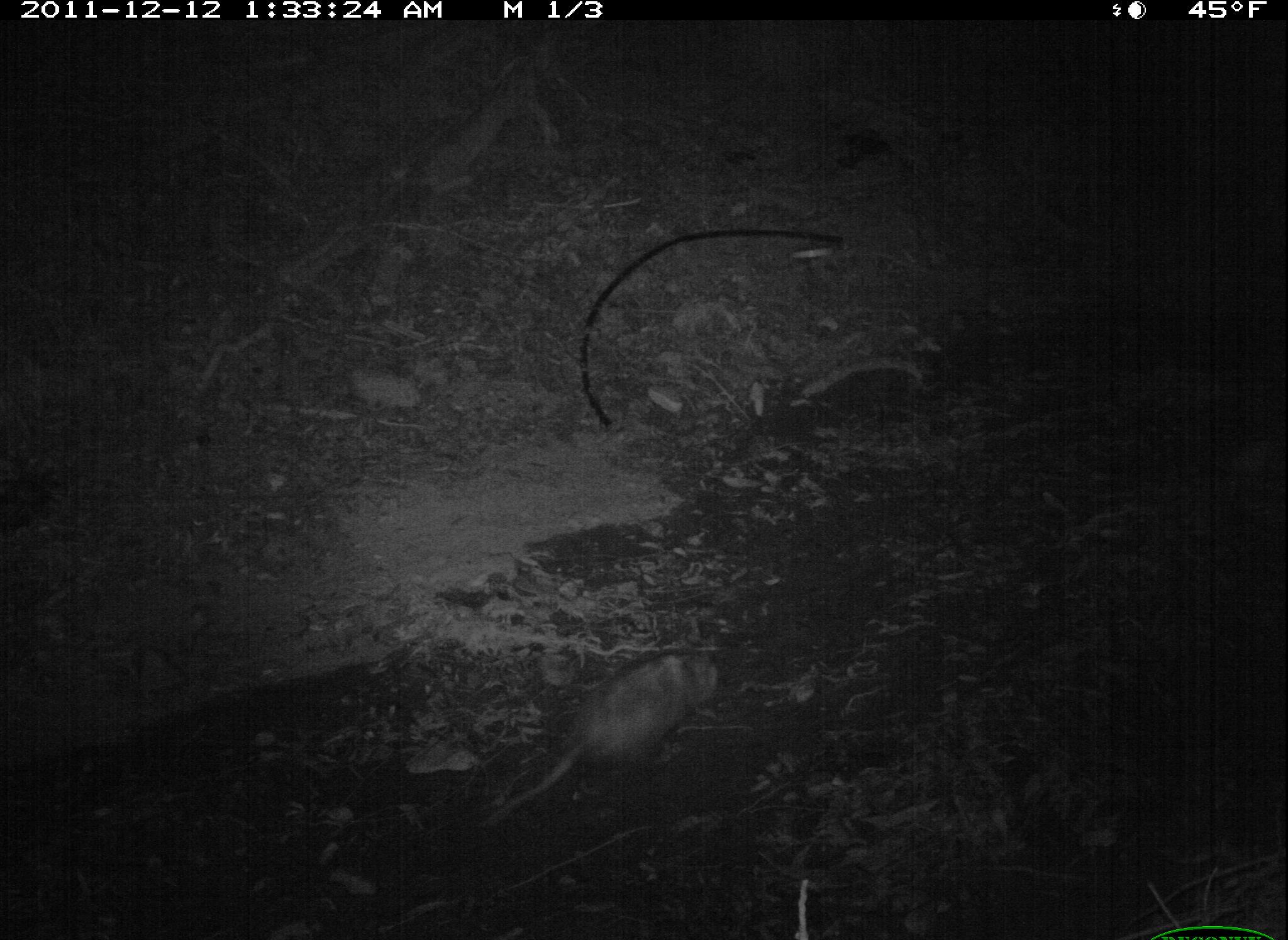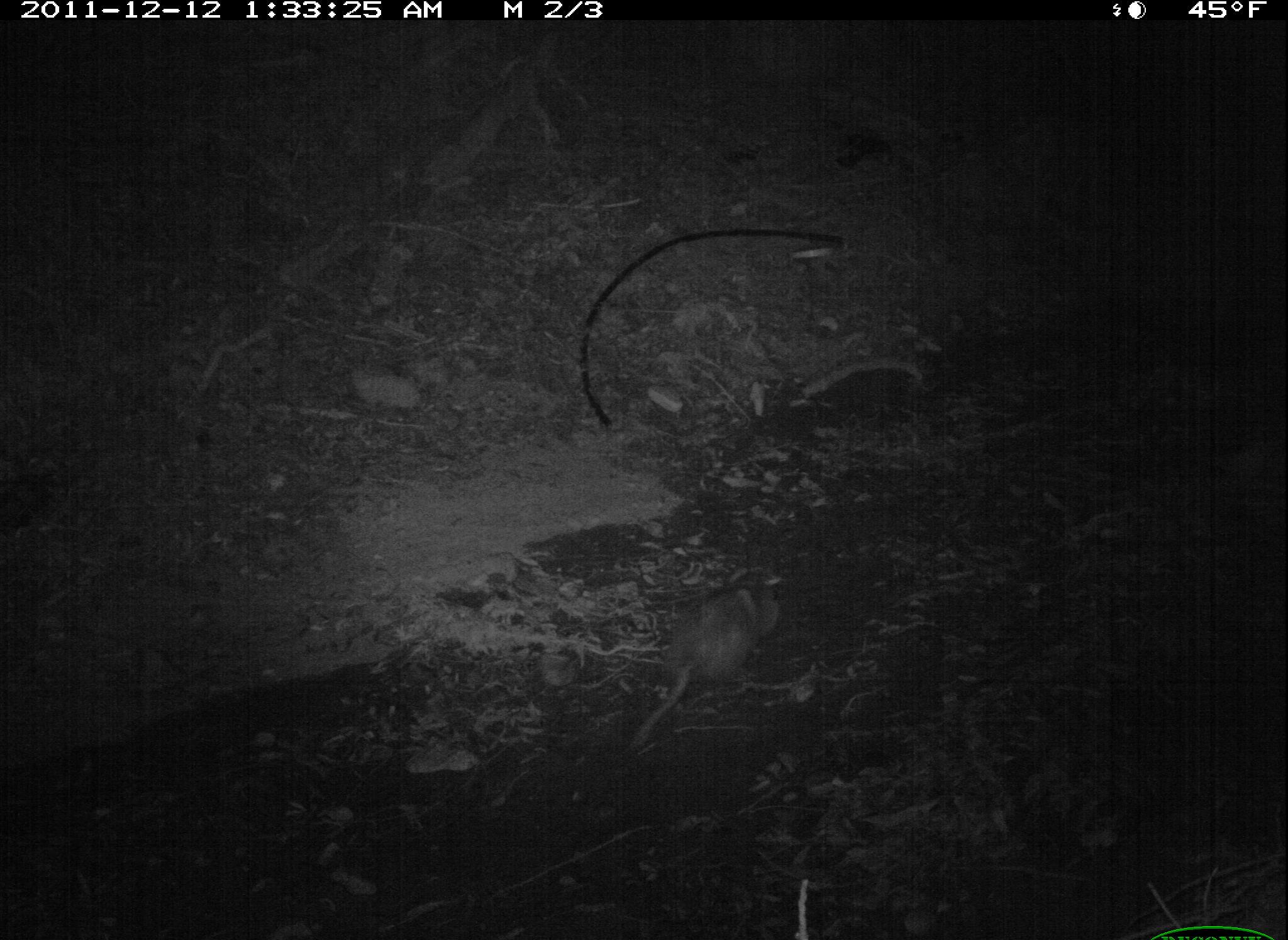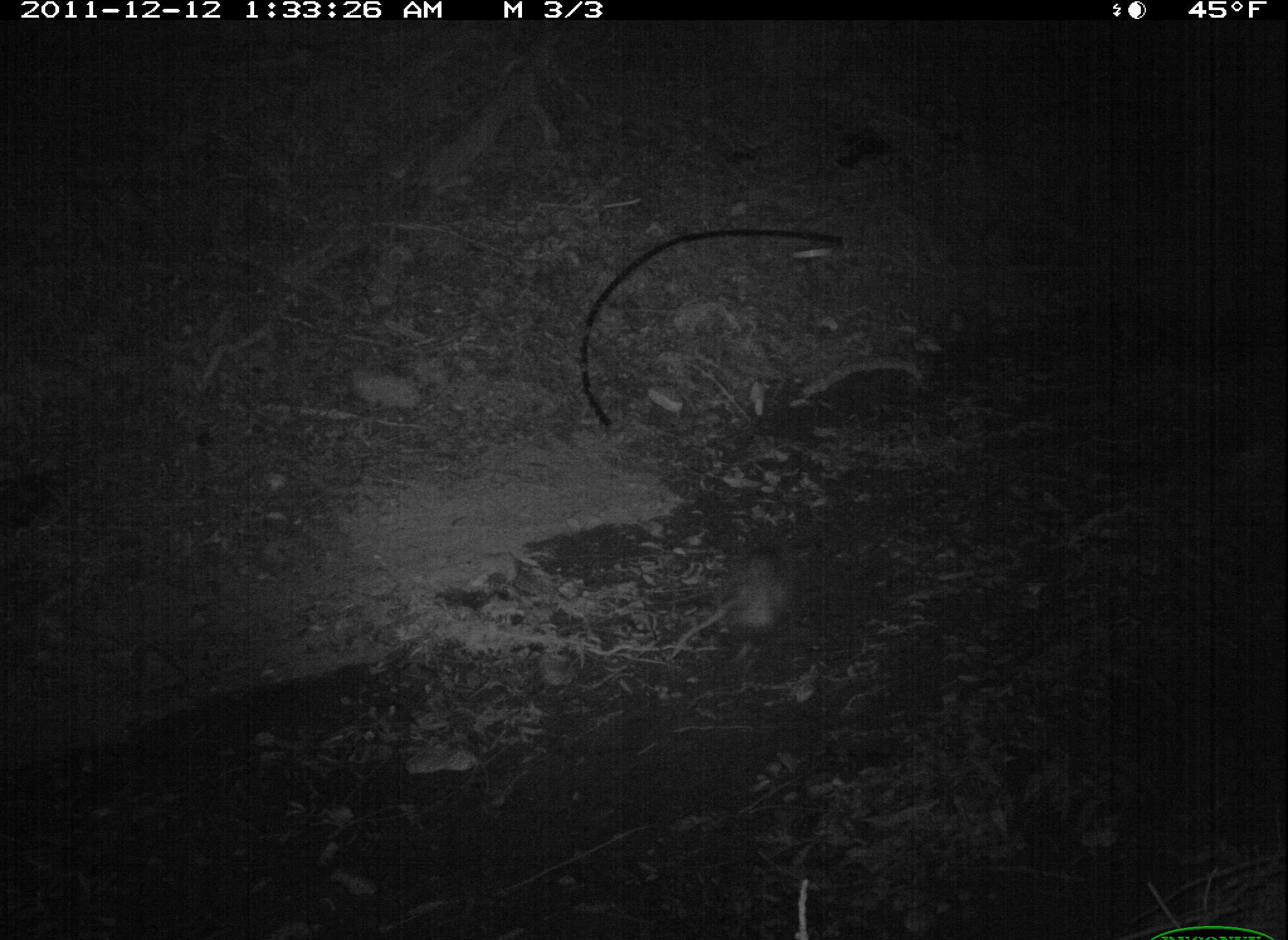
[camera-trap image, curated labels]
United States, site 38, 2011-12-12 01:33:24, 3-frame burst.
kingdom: Animalia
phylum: Chordata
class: Mammalia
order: Didelphimorphia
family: Didelphidae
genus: Didelphis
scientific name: Didelphis virginiana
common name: virginia opossum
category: opossum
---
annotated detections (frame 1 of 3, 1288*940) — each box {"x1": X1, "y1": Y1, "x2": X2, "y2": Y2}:
opossum: {"x1": 488, "y1": 633, "x2": 751, "y2": 837}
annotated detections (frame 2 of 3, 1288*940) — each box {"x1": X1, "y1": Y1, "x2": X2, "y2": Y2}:
opossum: {"x1": 620, "y1": 555, "x2": 809, "y2": 737}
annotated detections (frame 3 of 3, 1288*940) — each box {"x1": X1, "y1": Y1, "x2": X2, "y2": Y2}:
opossum: {"x1": 707, "y1": 525, "x2": 832, "y2": 665}